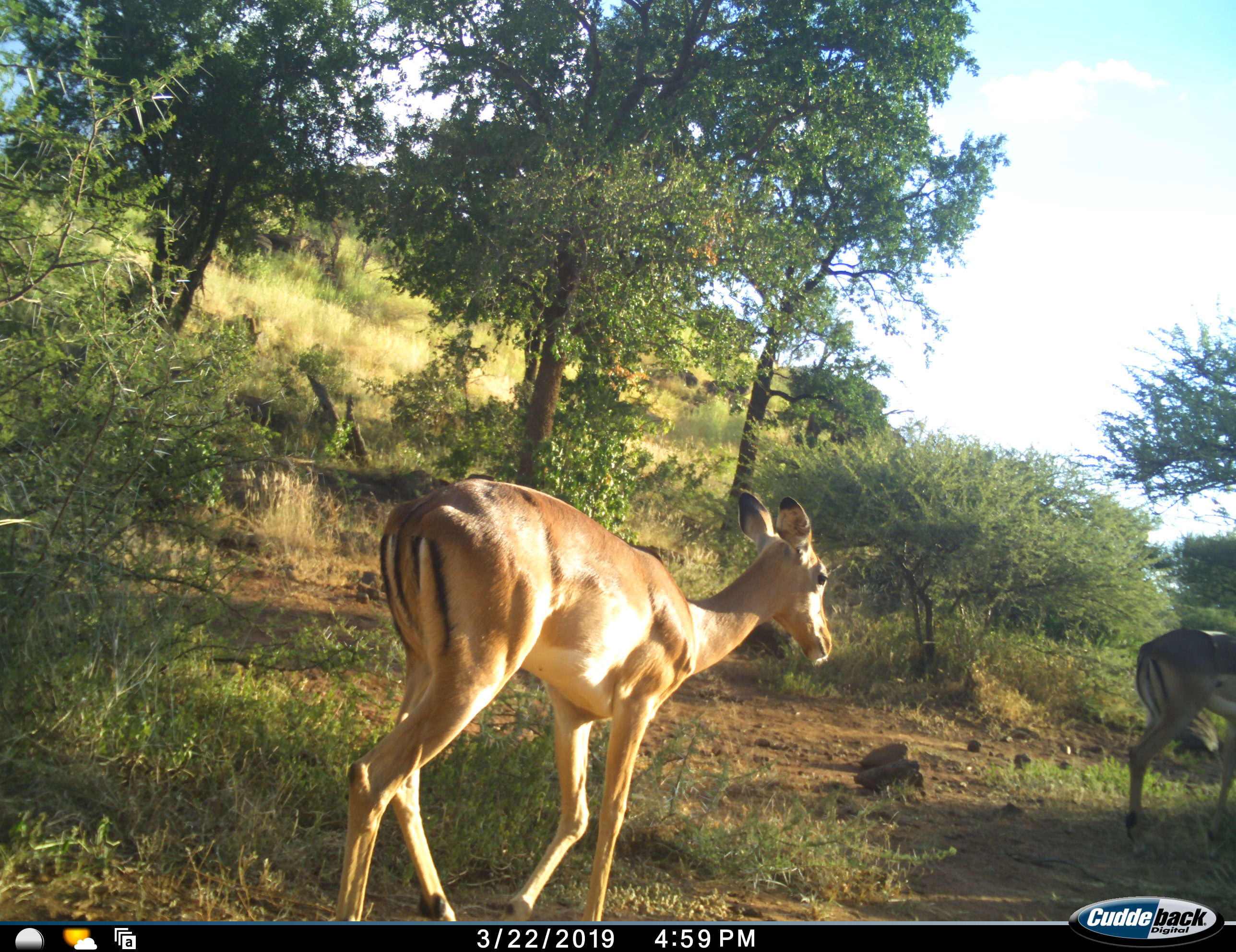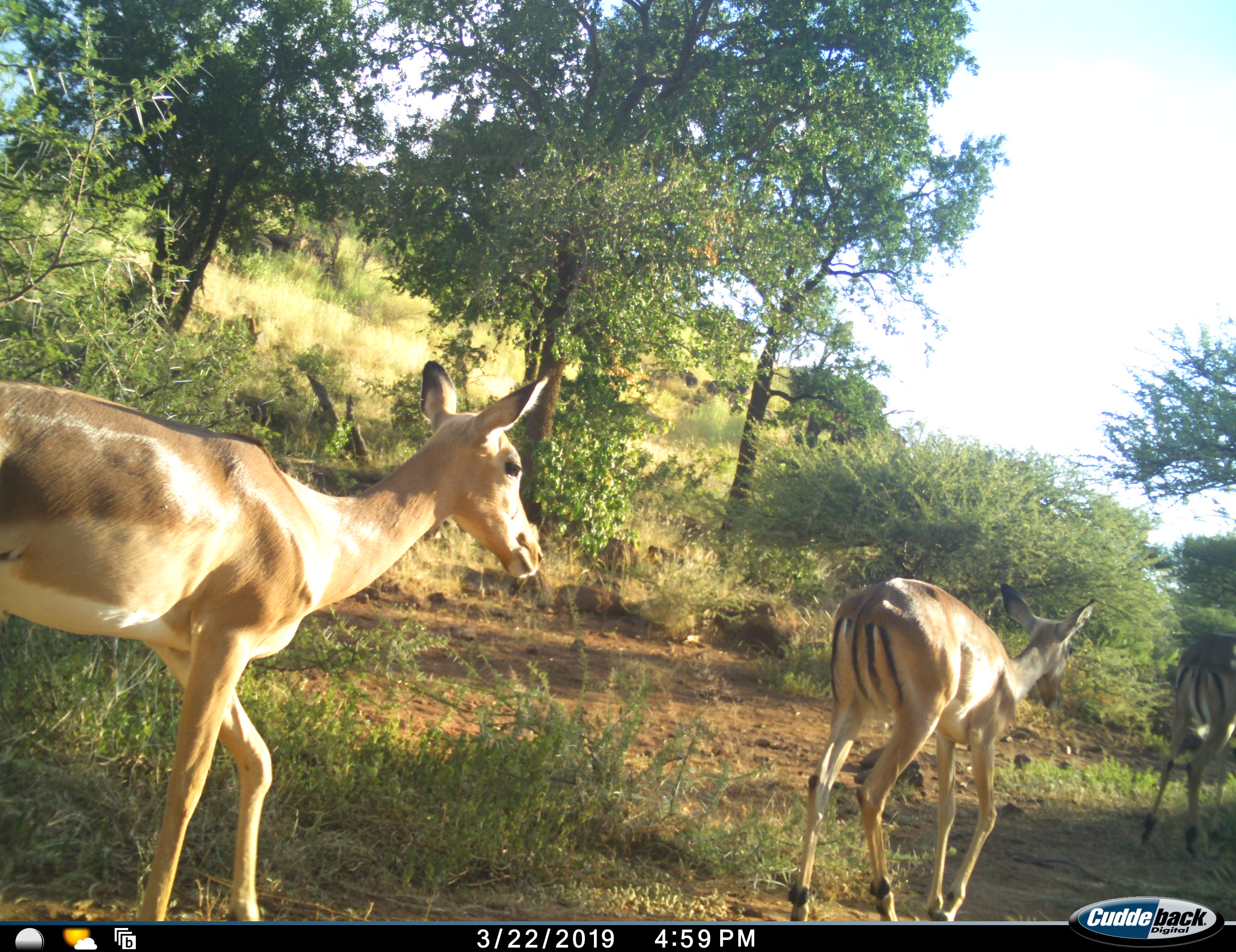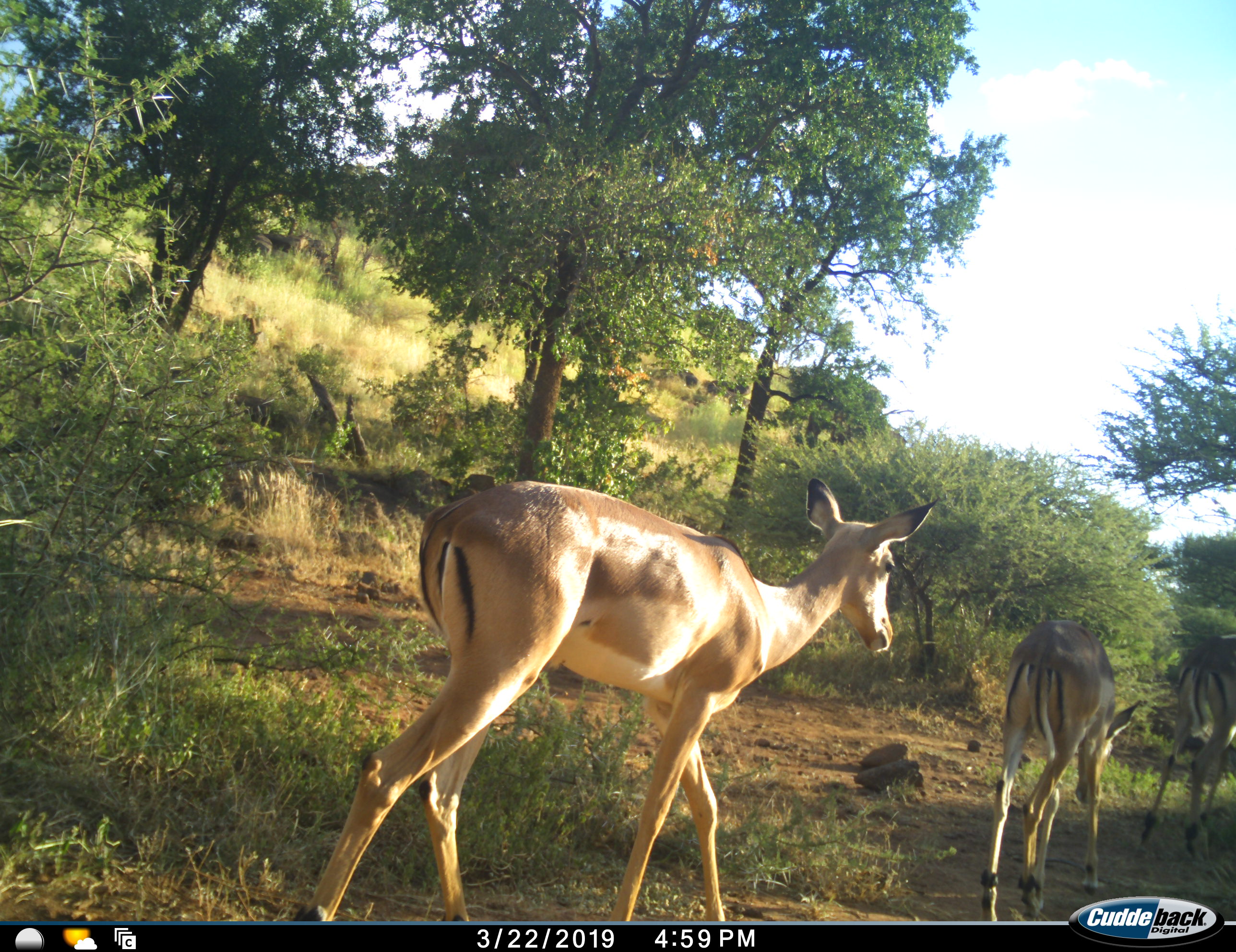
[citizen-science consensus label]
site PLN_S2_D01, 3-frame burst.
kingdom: Animalia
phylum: Chordata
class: Mammalia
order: Artiodactyla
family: Bovidae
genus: Aepyceros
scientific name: Aepyceros melampus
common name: impala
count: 3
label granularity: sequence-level